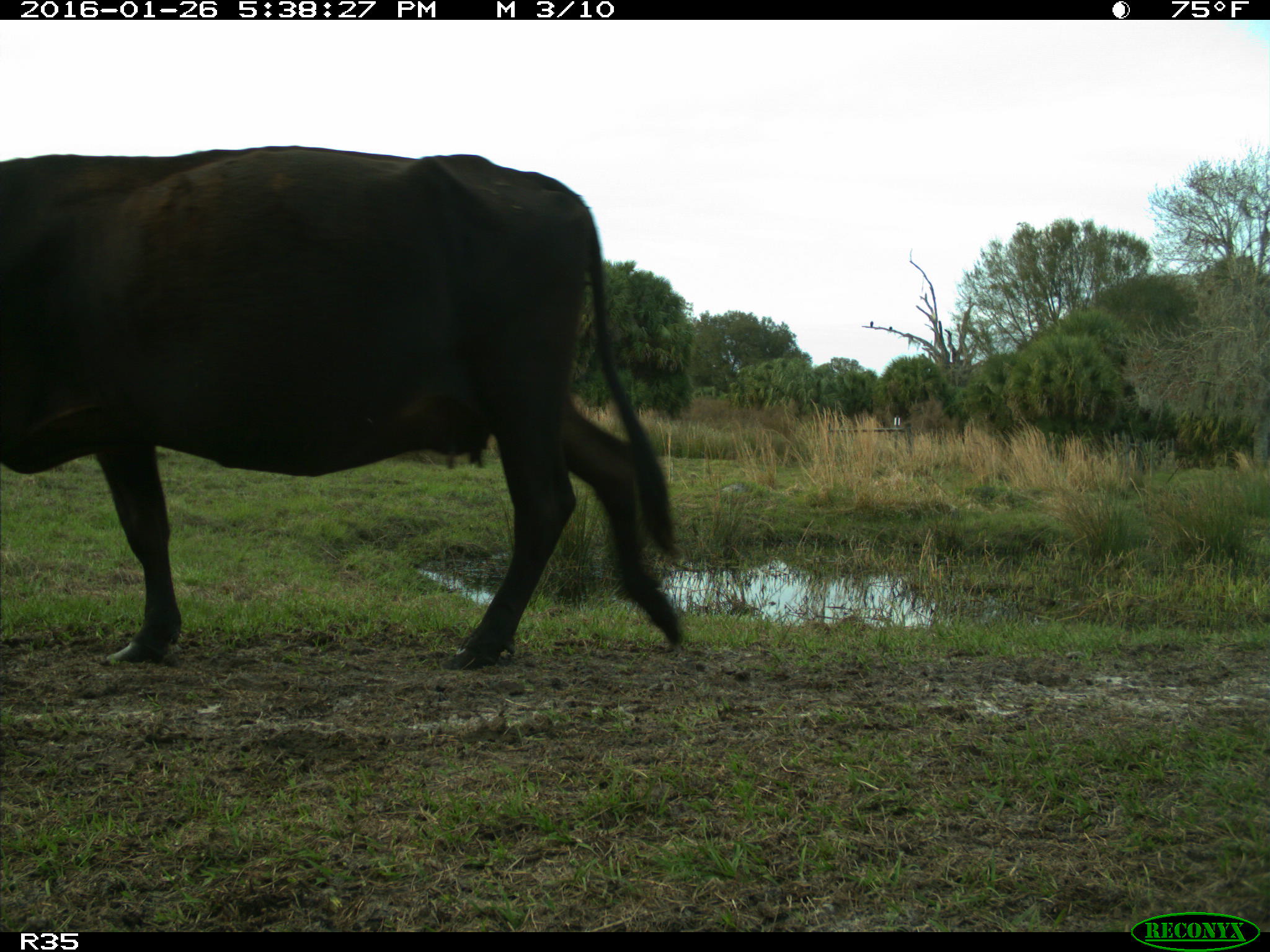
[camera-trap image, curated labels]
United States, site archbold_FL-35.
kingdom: Animalia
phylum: Chordata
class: Mammalia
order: Artiodactyla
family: Bovidae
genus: Bos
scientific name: Bos taurus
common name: domestic cow